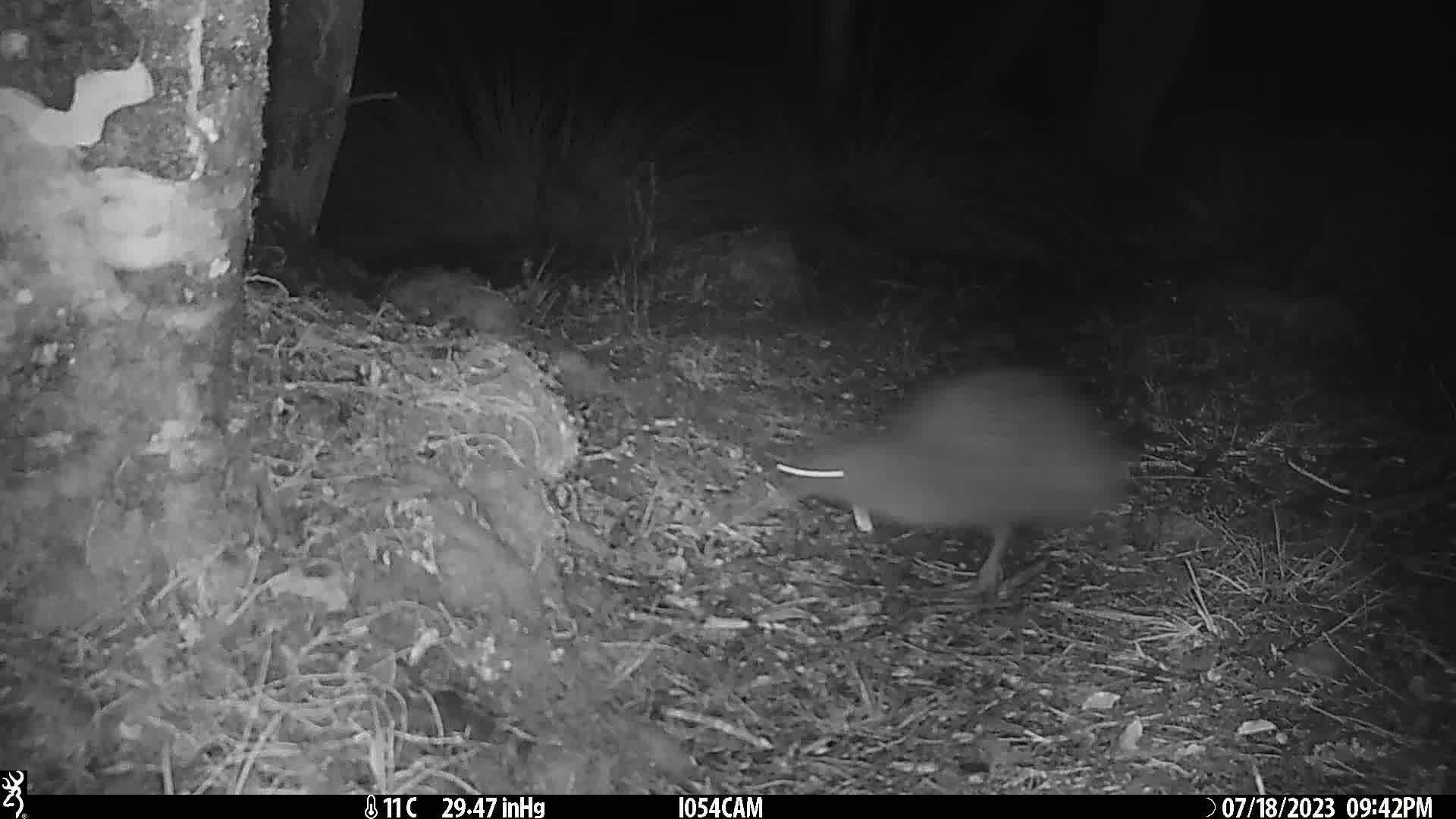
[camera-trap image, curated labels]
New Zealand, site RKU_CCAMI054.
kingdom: Animalia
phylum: Chordata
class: Aves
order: Apterygiformes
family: Apterygidae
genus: Apteryx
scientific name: Apteryx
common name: kiwi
Kiwi (Apteryx).